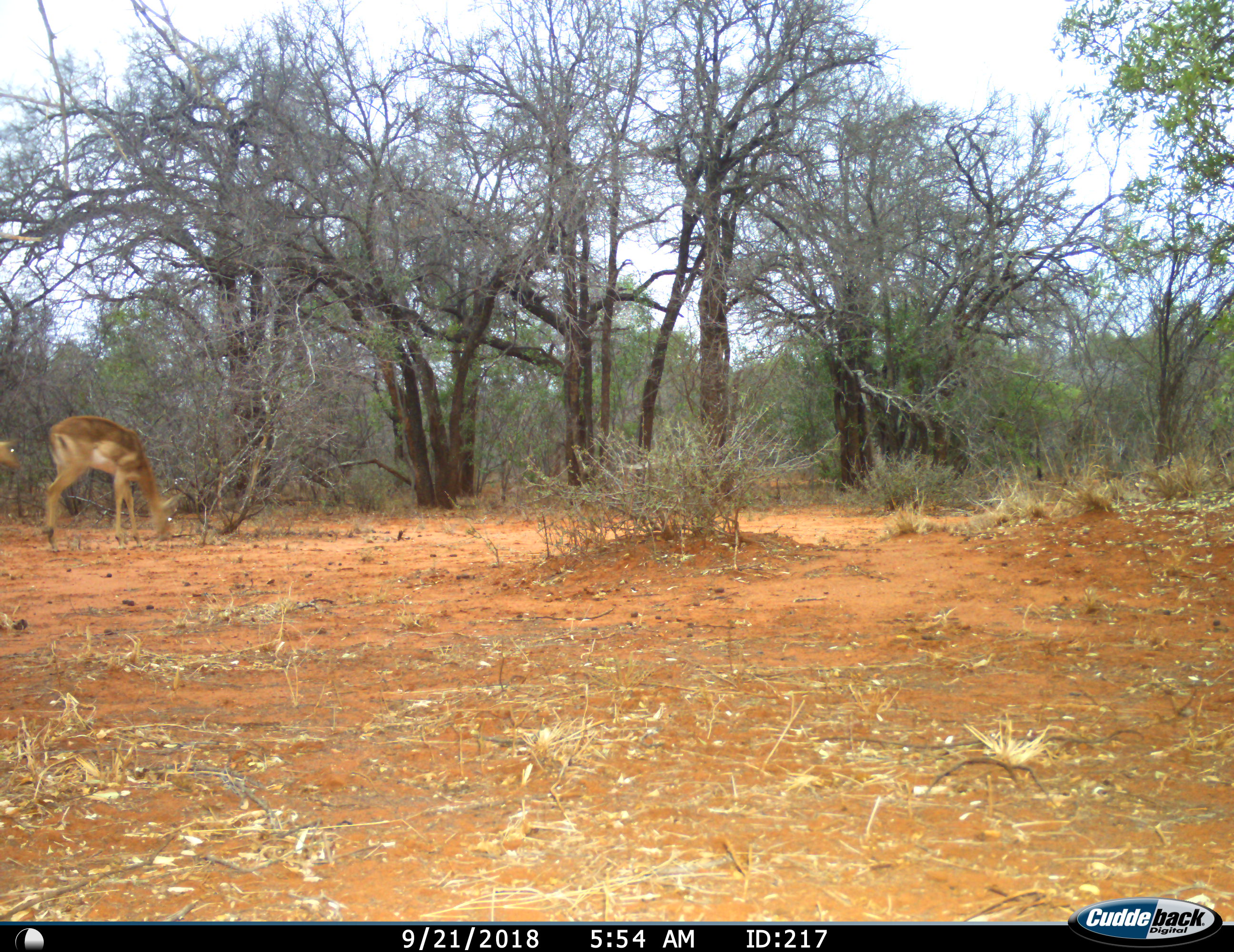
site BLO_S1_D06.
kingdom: Animalia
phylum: Chordata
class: Mammalia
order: Artiodactyla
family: Bovidae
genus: Aepyceros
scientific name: Aepyceros melampus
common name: impala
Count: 2.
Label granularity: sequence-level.